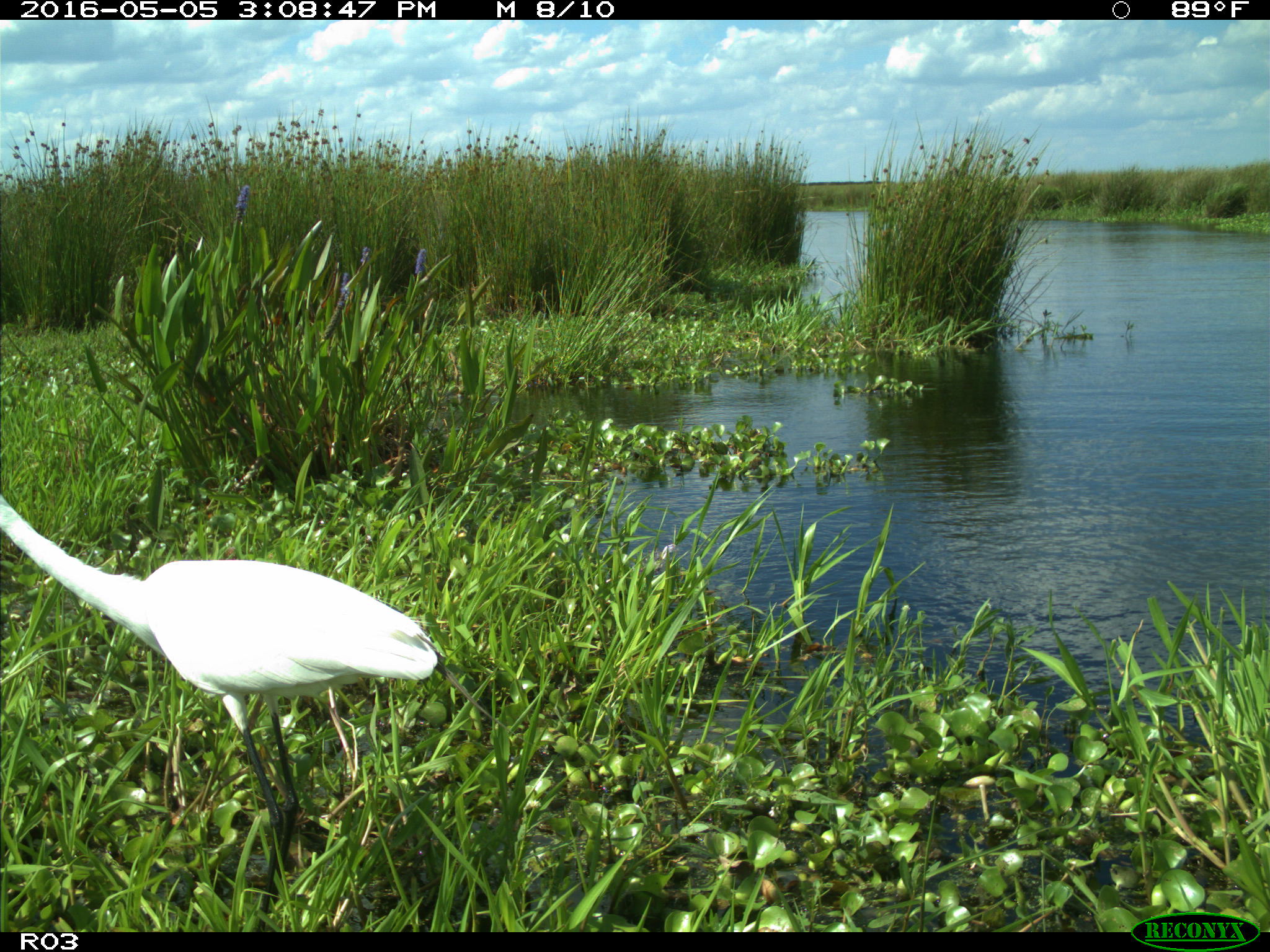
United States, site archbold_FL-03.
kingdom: Animalia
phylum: Chordata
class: Aves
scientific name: Aves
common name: birds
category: unidentified bird